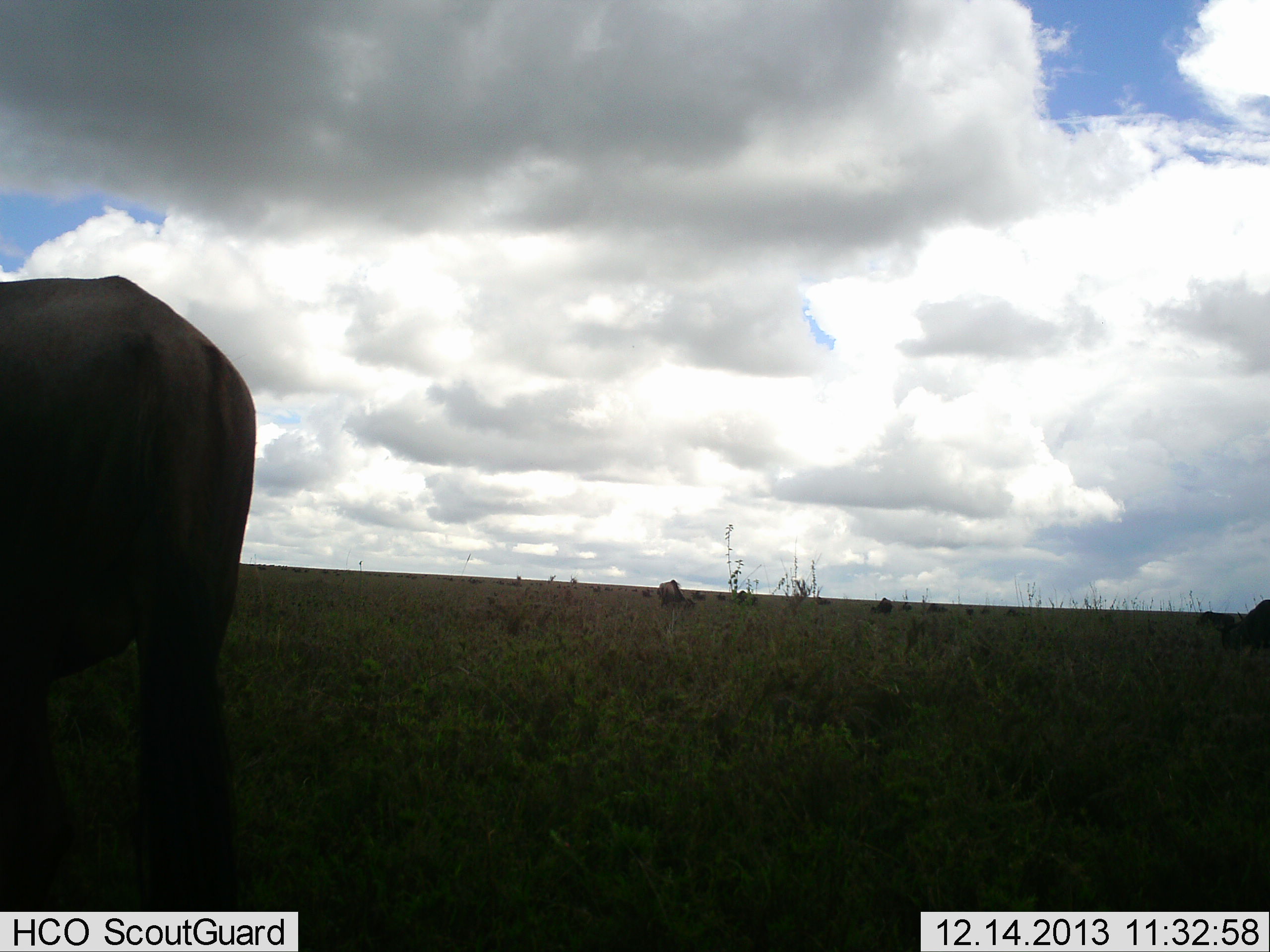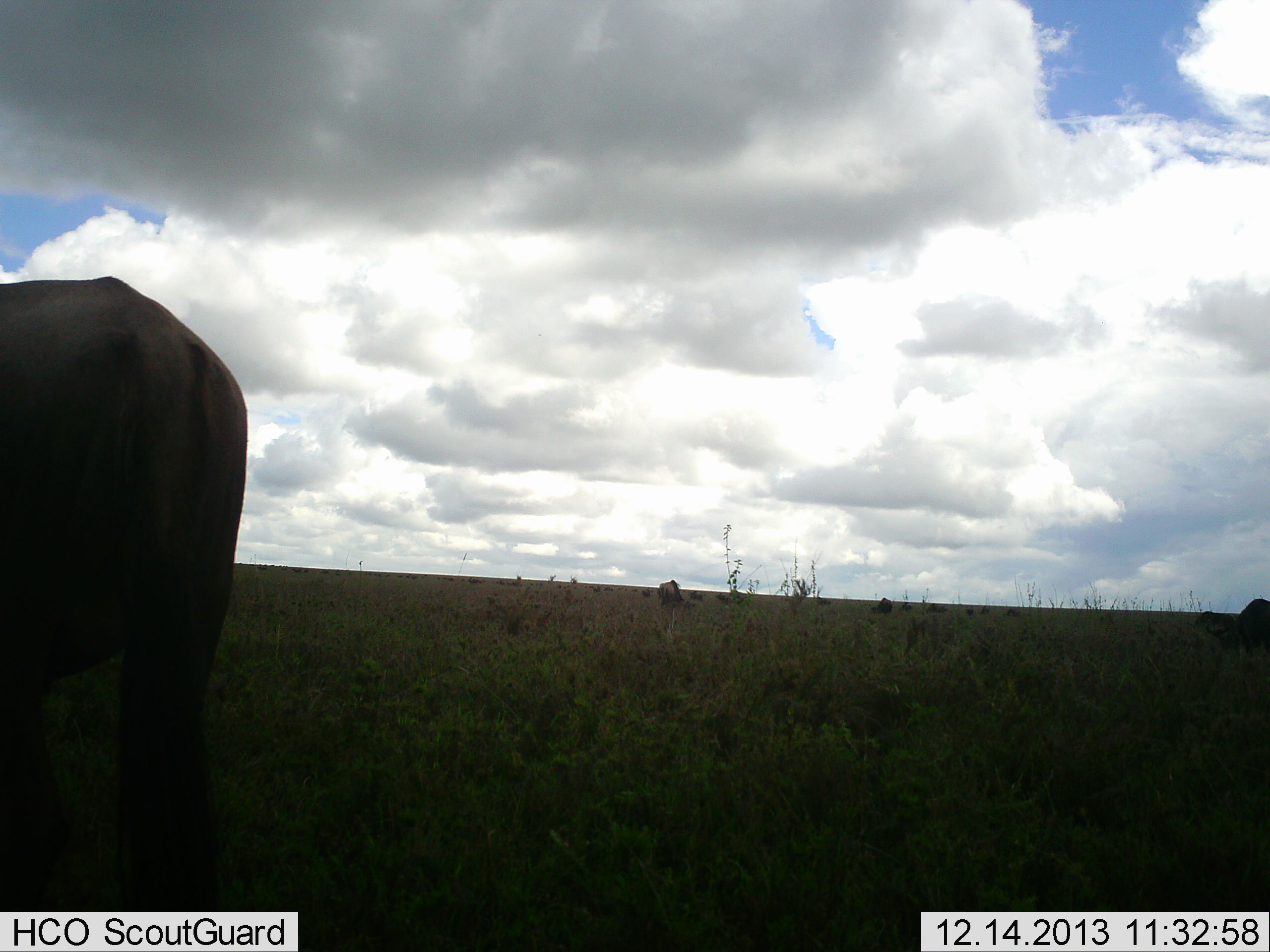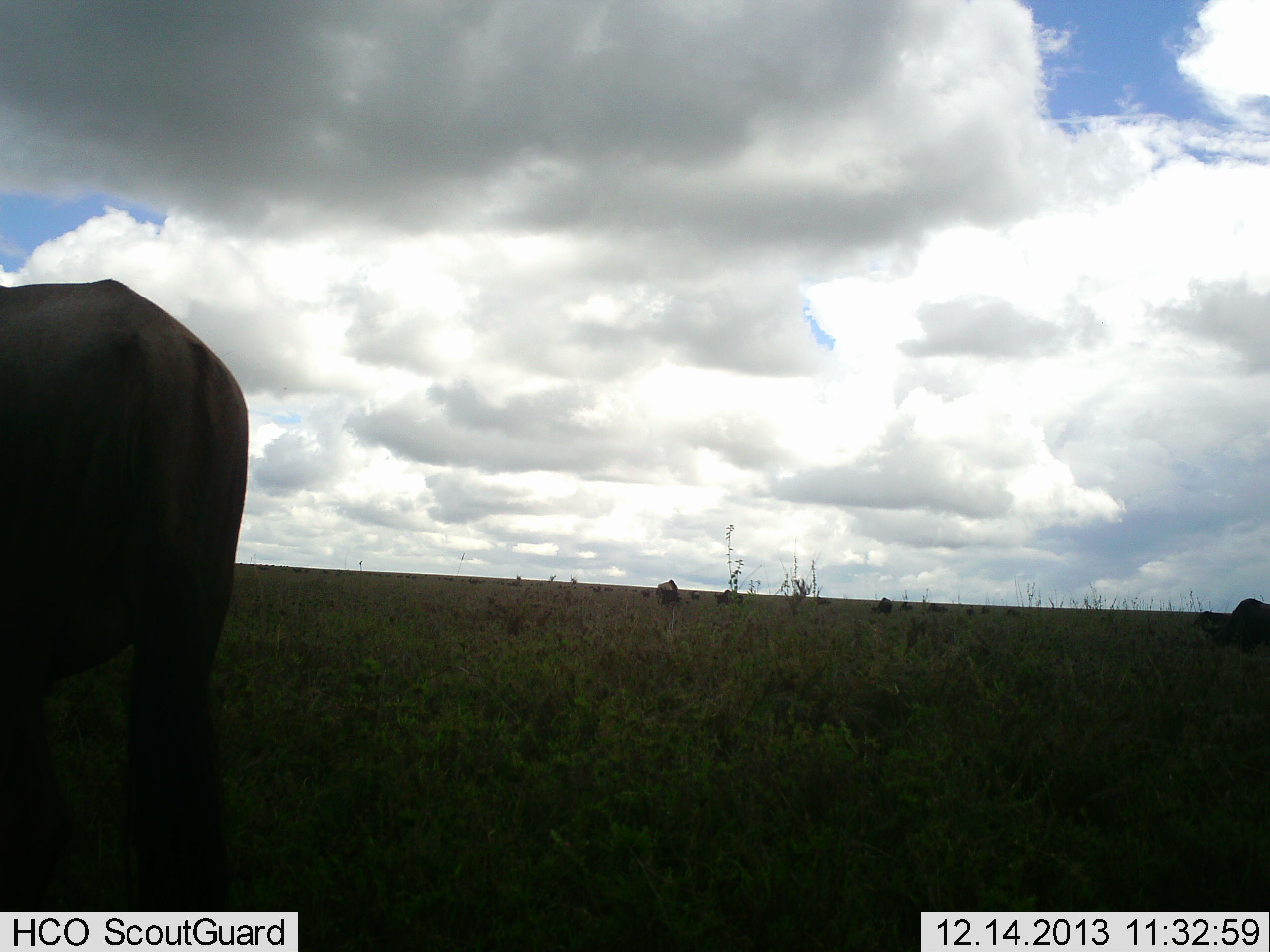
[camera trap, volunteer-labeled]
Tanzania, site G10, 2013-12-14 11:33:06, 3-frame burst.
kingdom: Animalia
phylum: Chordata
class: Mammalia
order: Artiodactyla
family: Bovidae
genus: Connochaetes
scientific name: Connochaetes taurinus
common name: blue wildebeest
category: wildebeest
Wildebeest (blue wildebeest) (Connochaetes taurinus), count 11-50. Behavior (volunteer vote fractions): standing 70%, resting 0%, moving 20%, interacting 0%. Young present (vote fraction): 0%. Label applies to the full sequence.